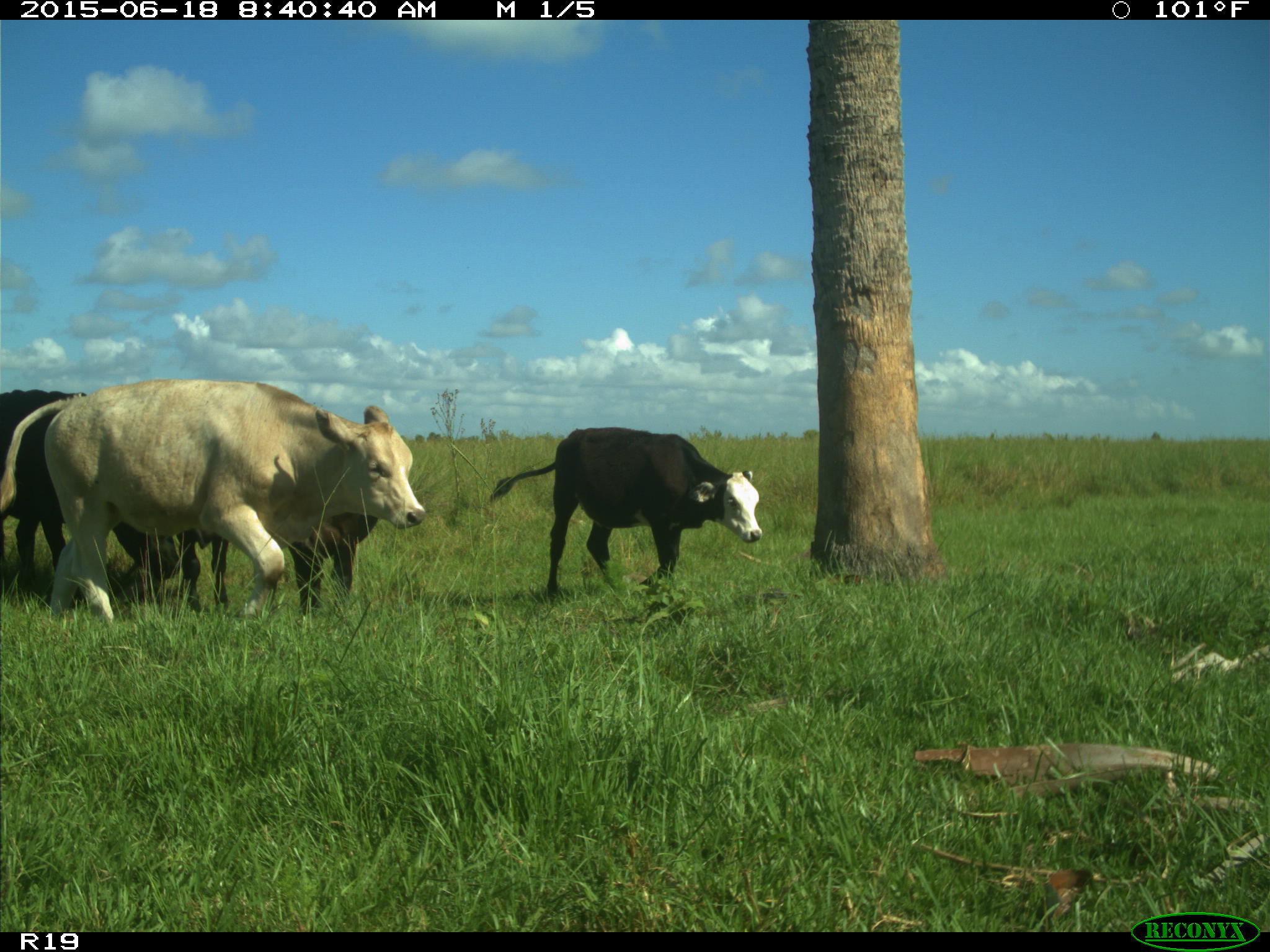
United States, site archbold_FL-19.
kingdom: Animalia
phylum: Chordata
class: Mammalia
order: Artiodactyla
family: Bovidae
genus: Bos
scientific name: Bos taurus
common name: domestic cow